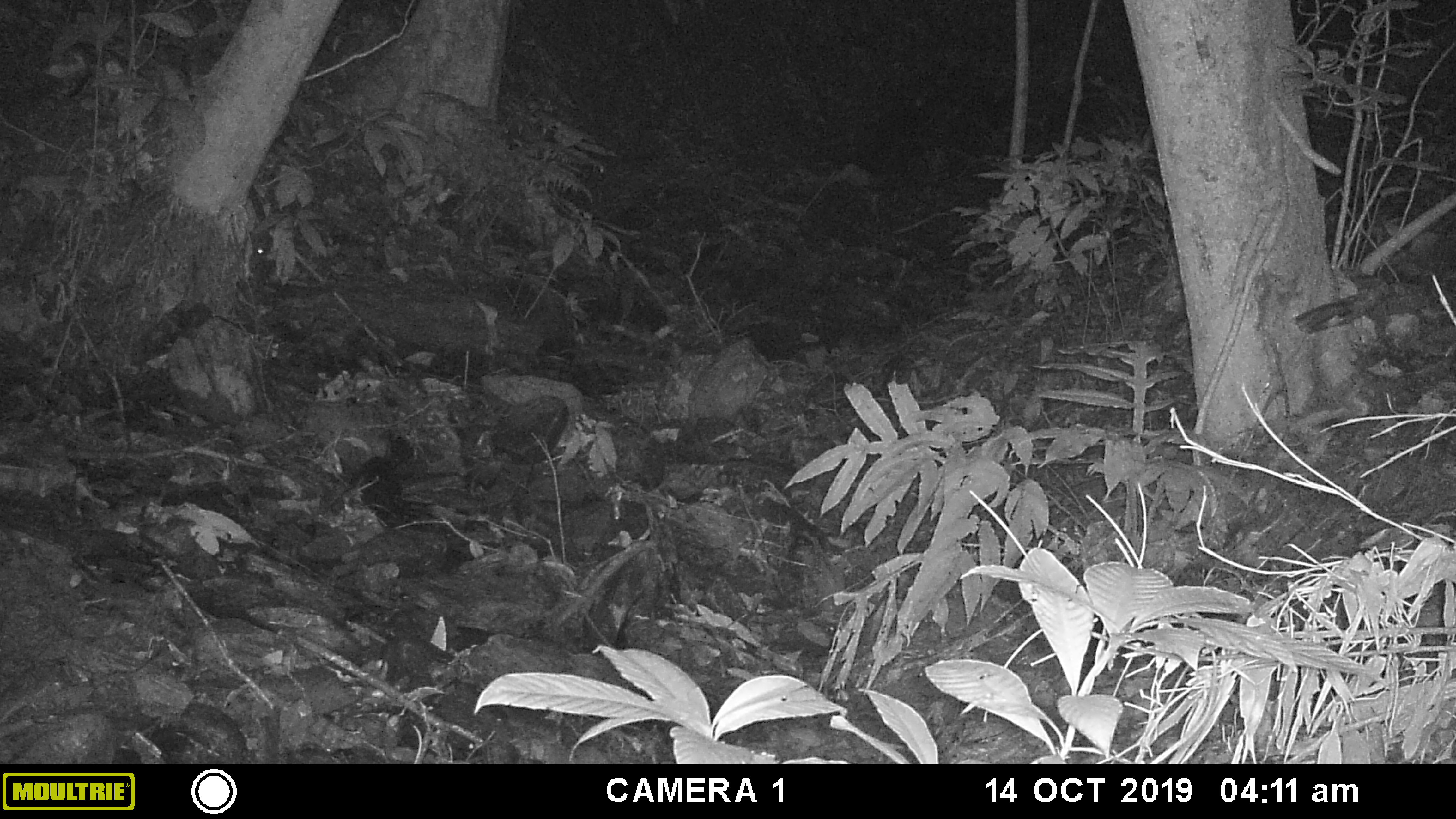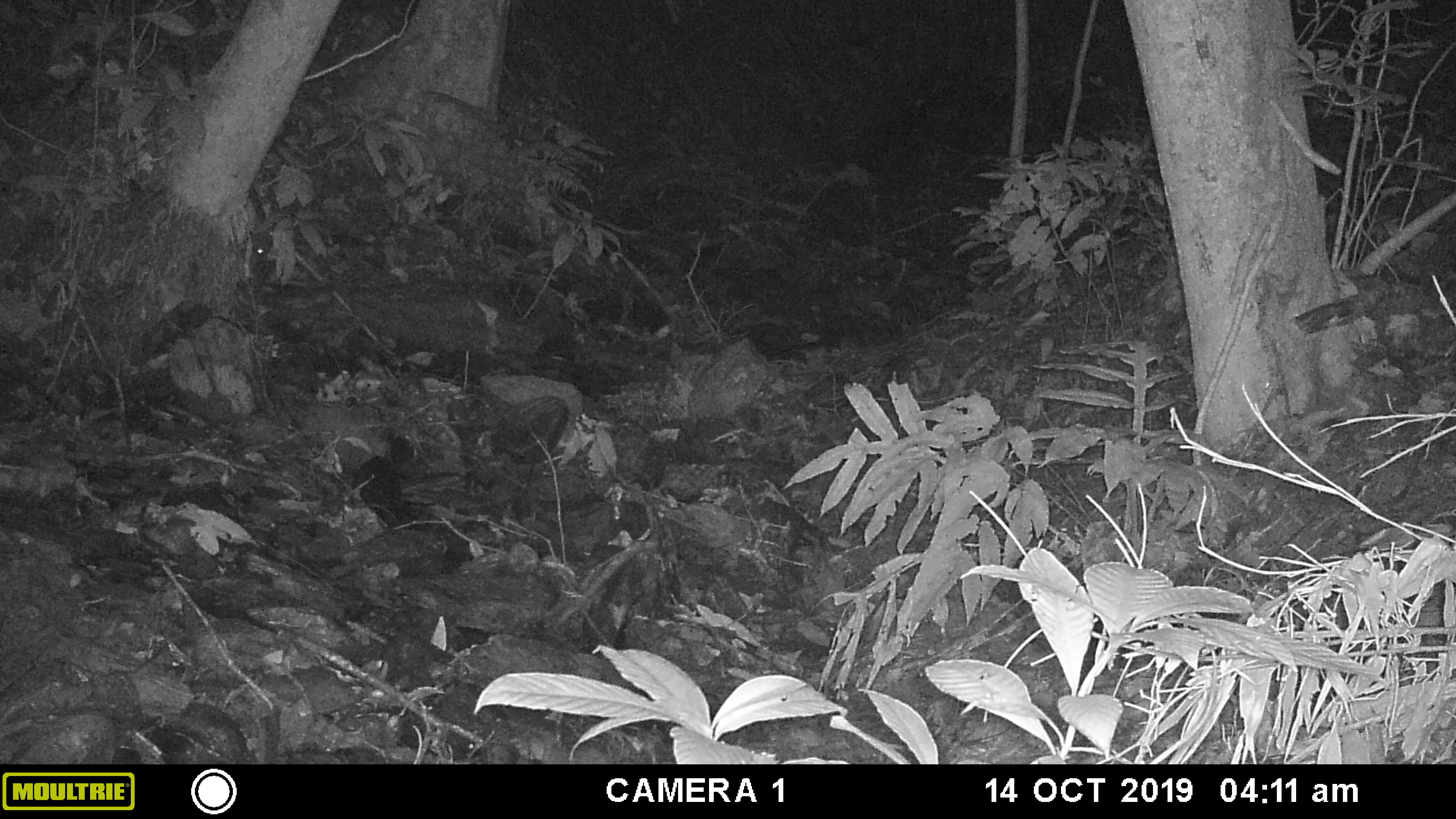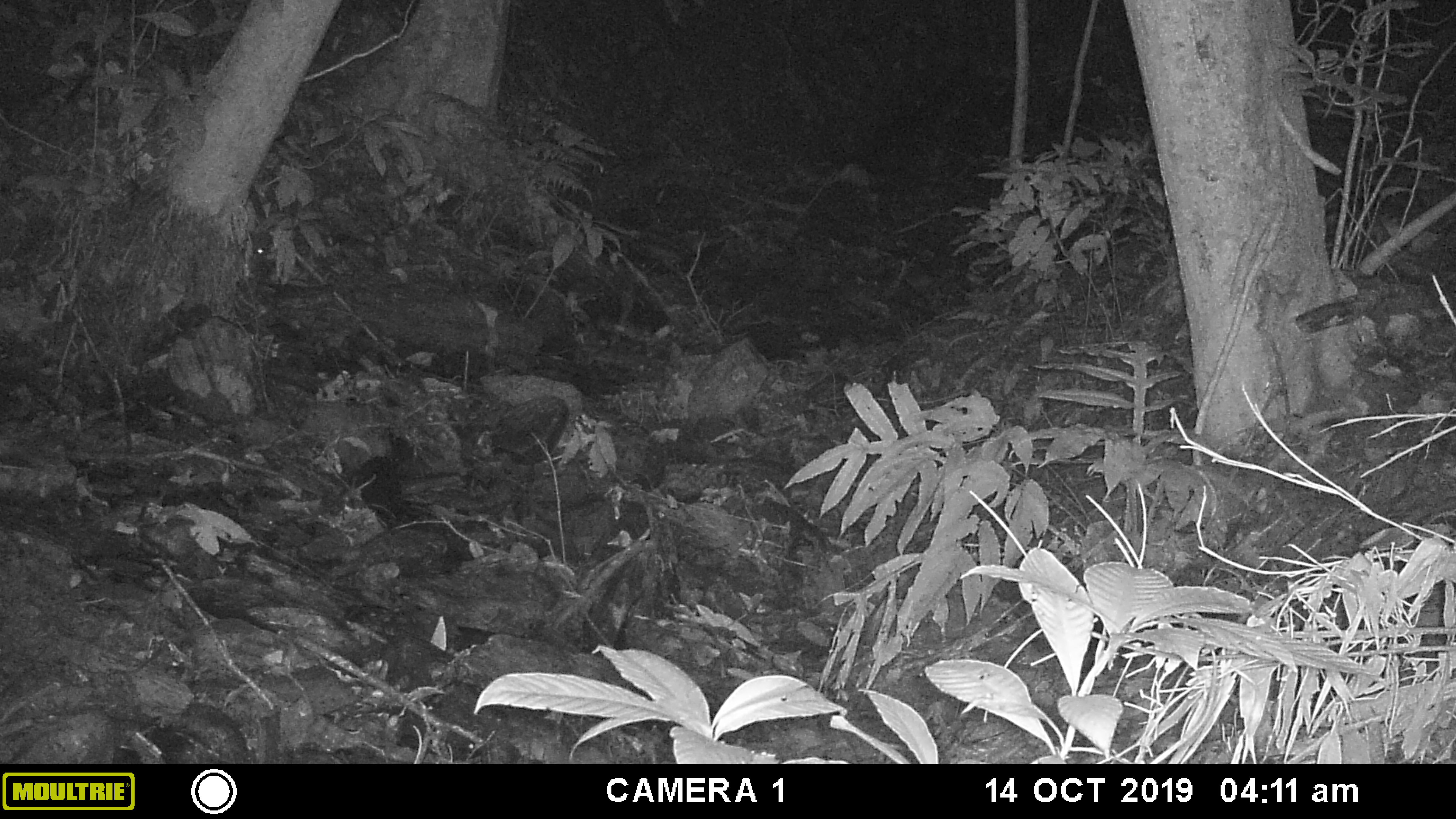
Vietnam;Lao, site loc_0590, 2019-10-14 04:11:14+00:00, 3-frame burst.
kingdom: Animalia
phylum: Chordata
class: Mammalia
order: Artiodactyla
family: Suidae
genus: Sus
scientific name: Sus scrofa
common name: eurasian wild pig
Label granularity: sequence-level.